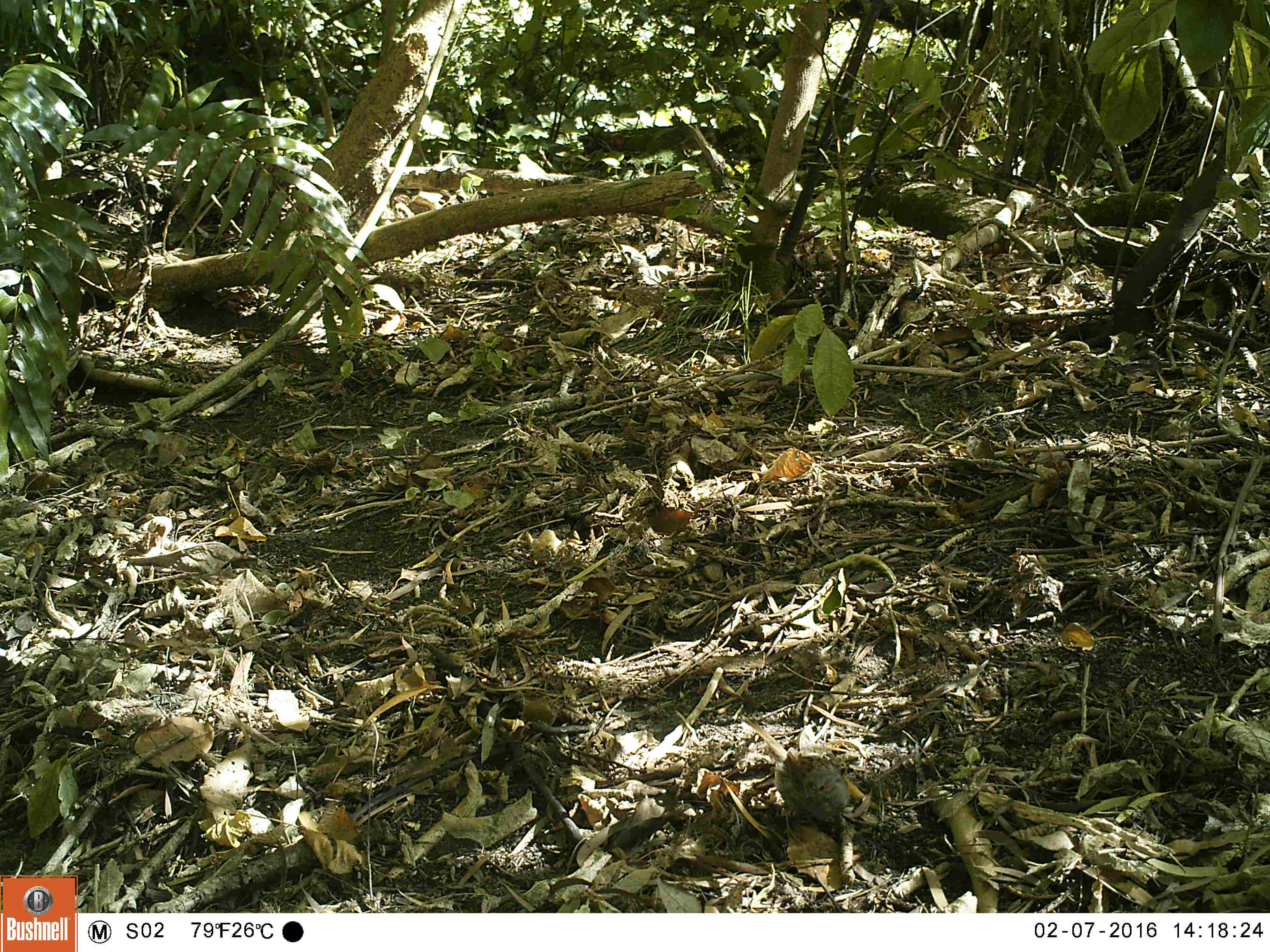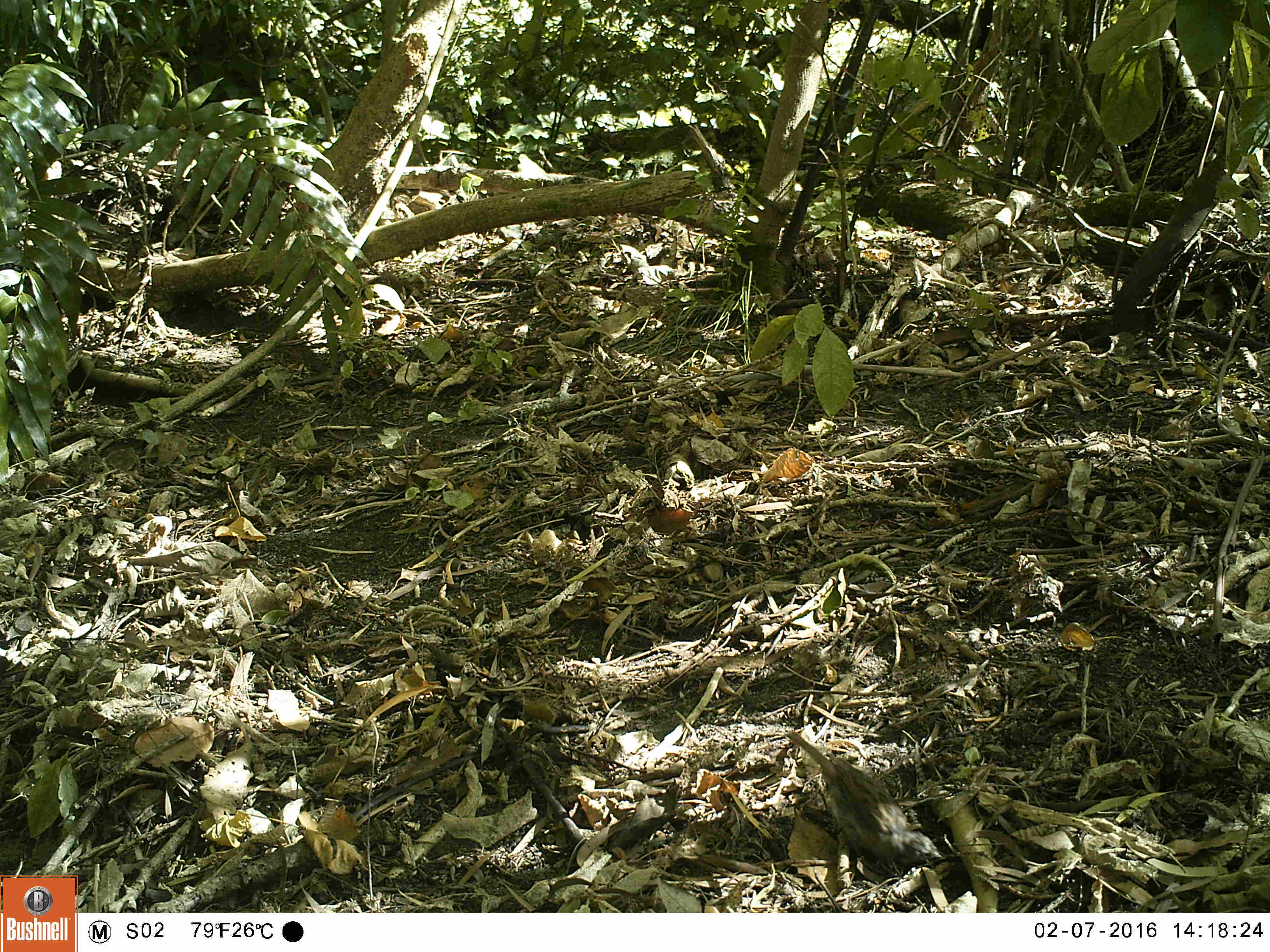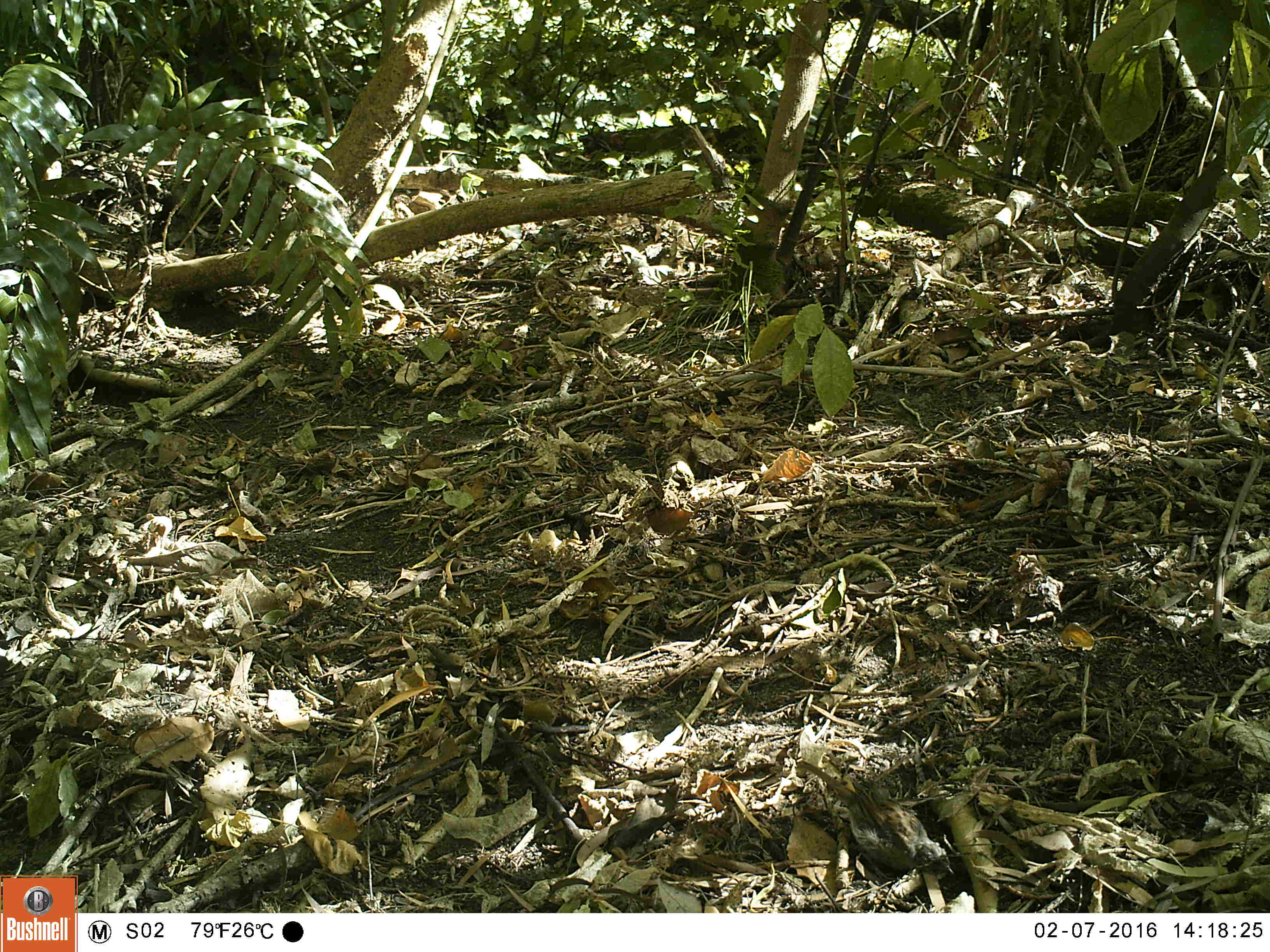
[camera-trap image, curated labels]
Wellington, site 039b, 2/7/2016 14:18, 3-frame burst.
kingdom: Animalia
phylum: Chordata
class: Aves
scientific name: Aves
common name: bird